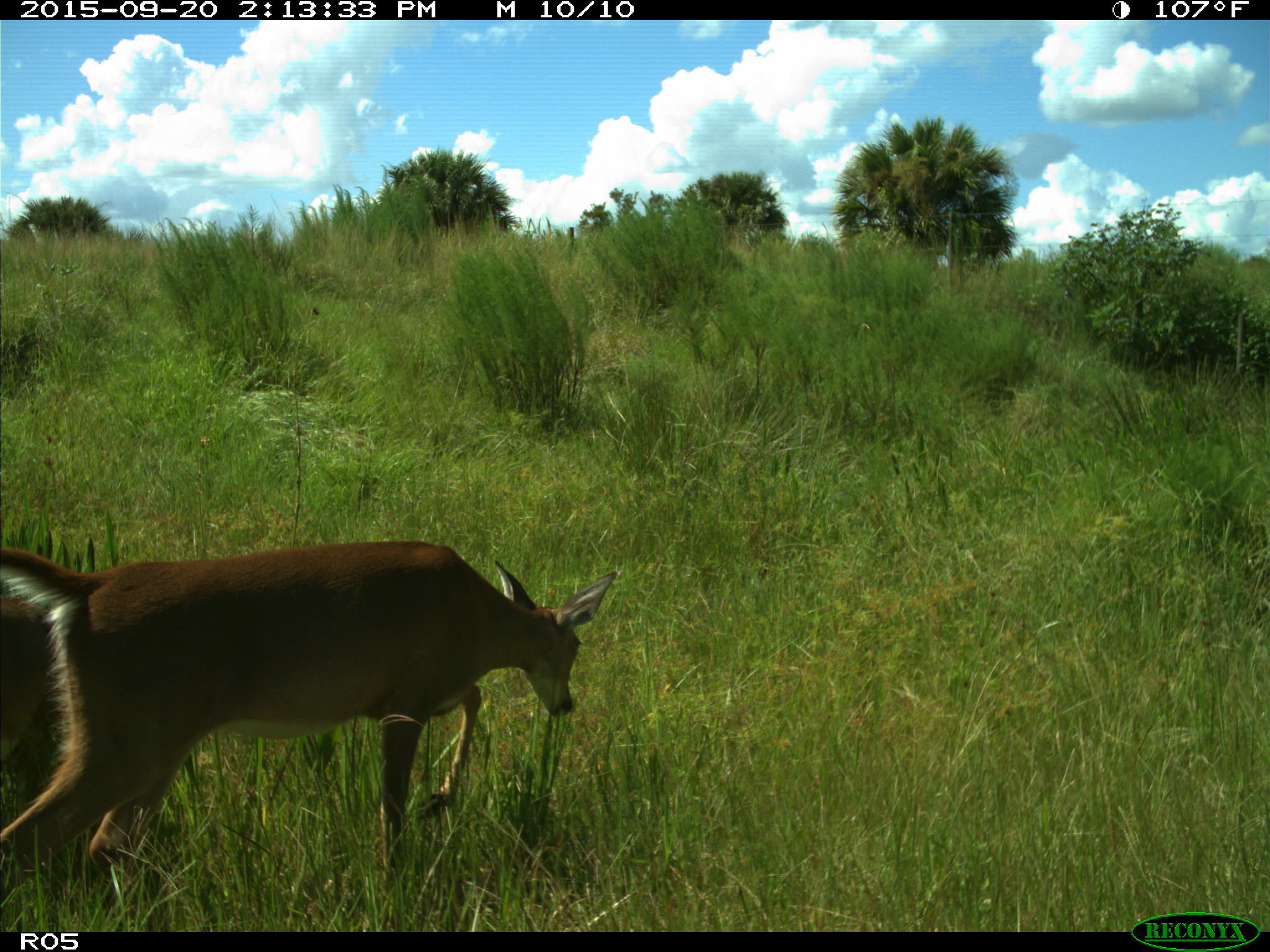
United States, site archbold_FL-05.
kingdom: Animalia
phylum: Chordata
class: Mammalia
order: Artiodactyla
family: Cervidae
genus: Odocoileus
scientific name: Odocoileus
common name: deer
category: unidentified deer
Unidentified deer (deer) (Odocoileus).